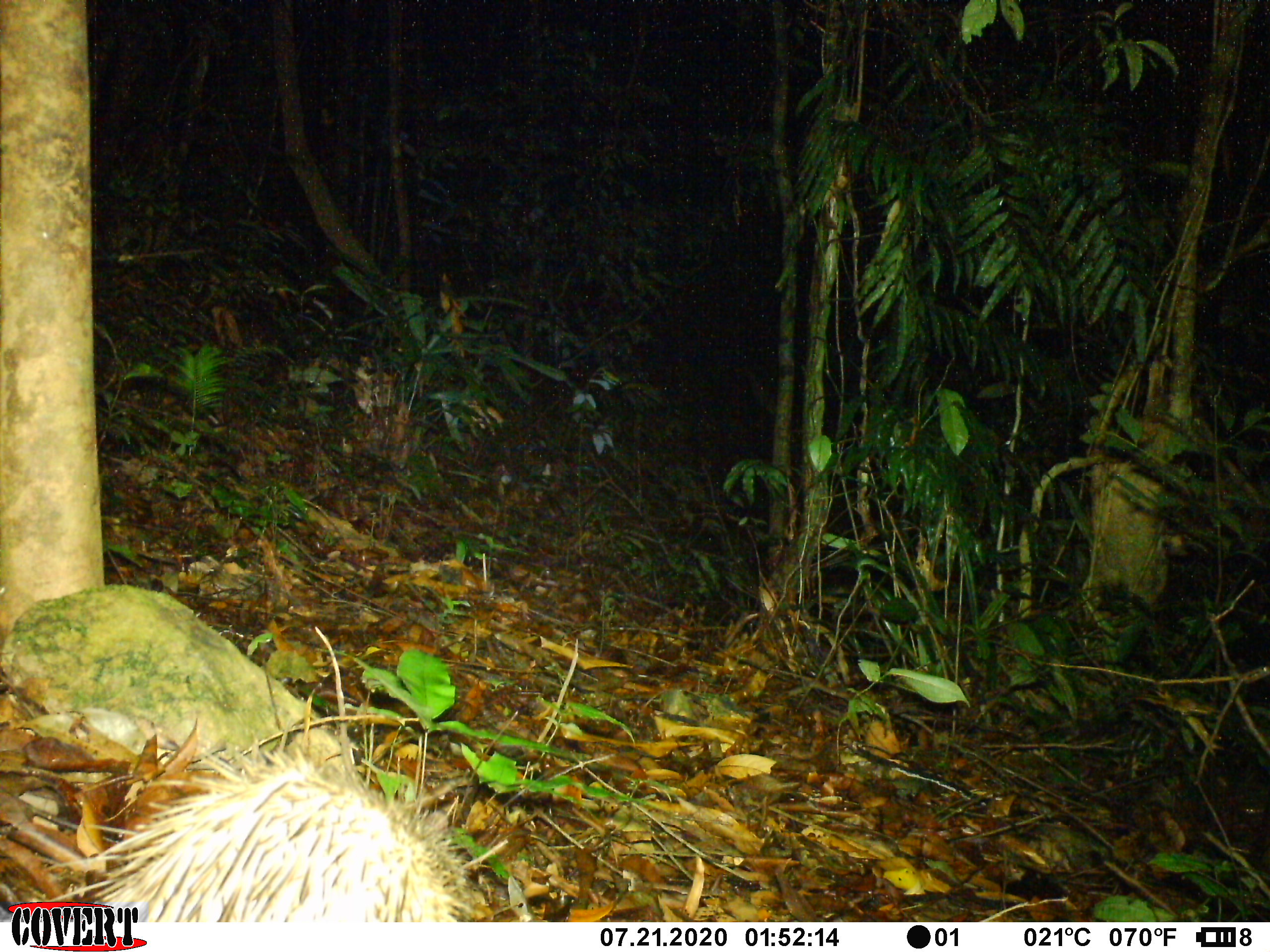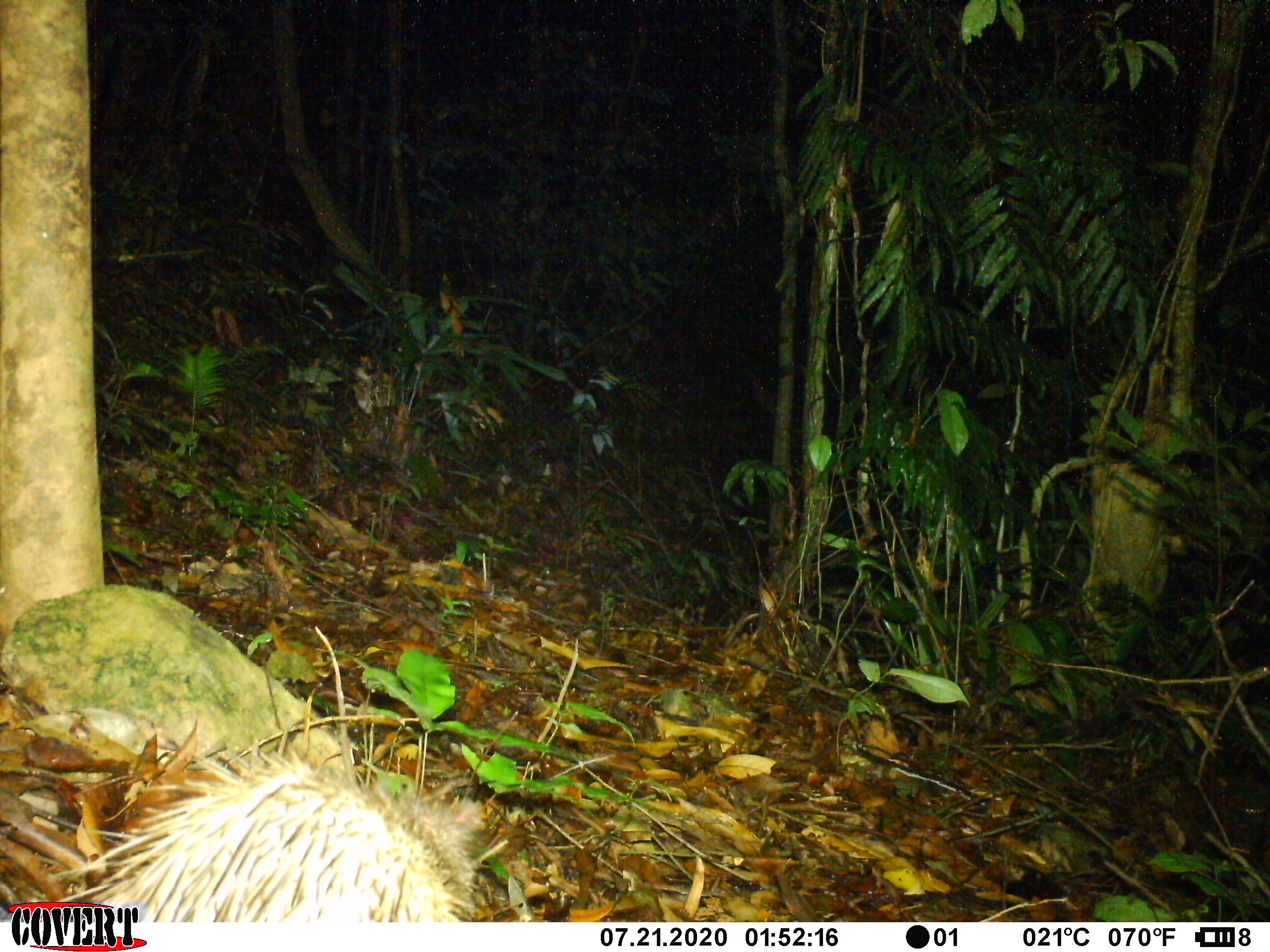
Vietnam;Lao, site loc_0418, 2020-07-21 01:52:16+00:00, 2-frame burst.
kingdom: Animalia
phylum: Chordata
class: Mammalia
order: Rodentia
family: Hystricidae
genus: Atherurus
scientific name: Atherurus macrourus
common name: asiatic brush-tailed porcupine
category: asiatic brush tailed porcupine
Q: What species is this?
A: Asiatic brush tailed porcupine (asiatic brush-tailed porcupine) (Atherurus macrourus).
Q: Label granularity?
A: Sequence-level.